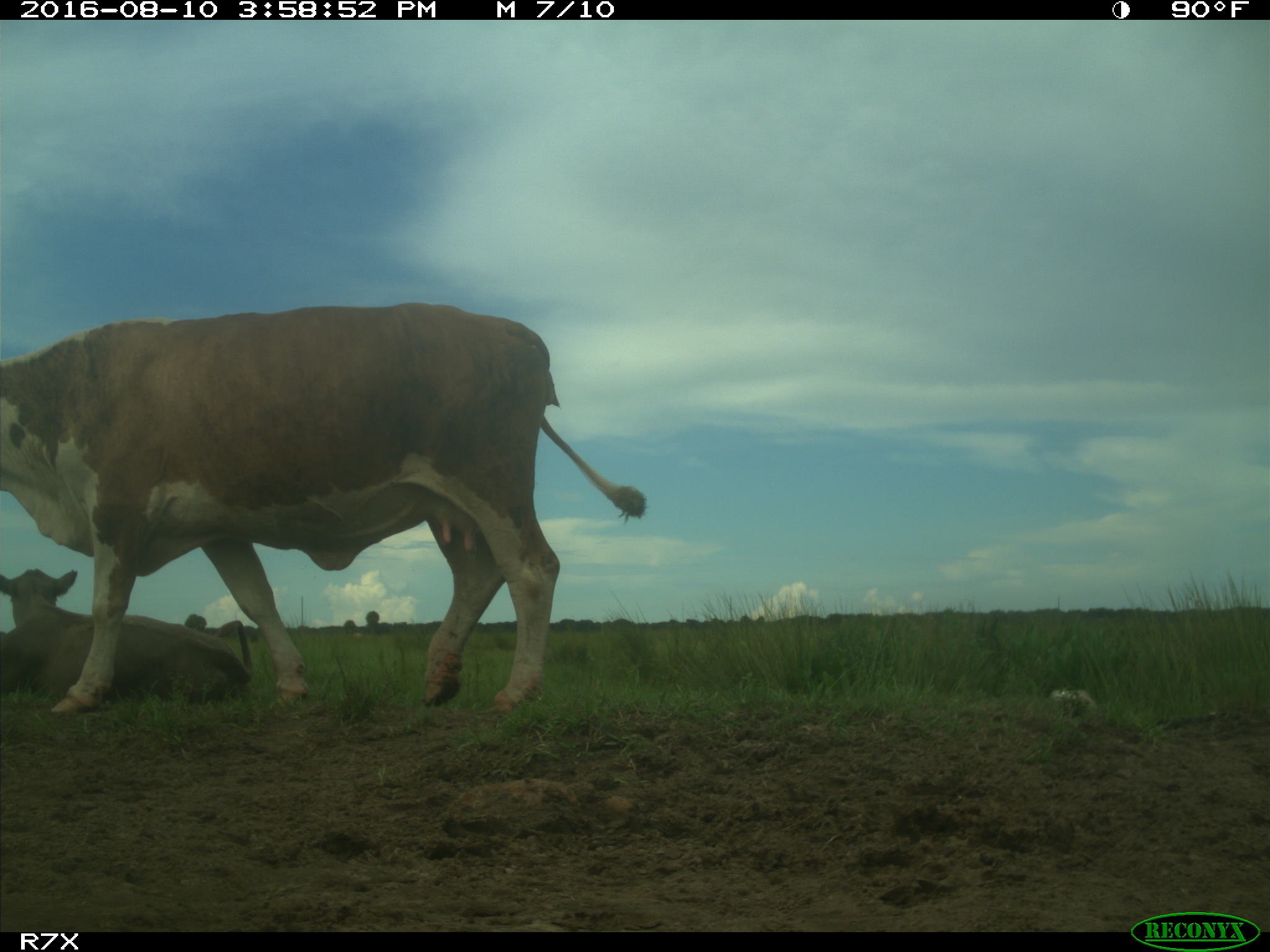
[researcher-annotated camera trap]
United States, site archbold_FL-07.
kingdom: Animalia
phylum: Chordata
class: Mammalia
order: Artiodactyla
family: Bovidae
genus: Bos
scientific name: Bos taurus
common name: domestic cow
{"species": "Bos taurus (domestic cow)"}